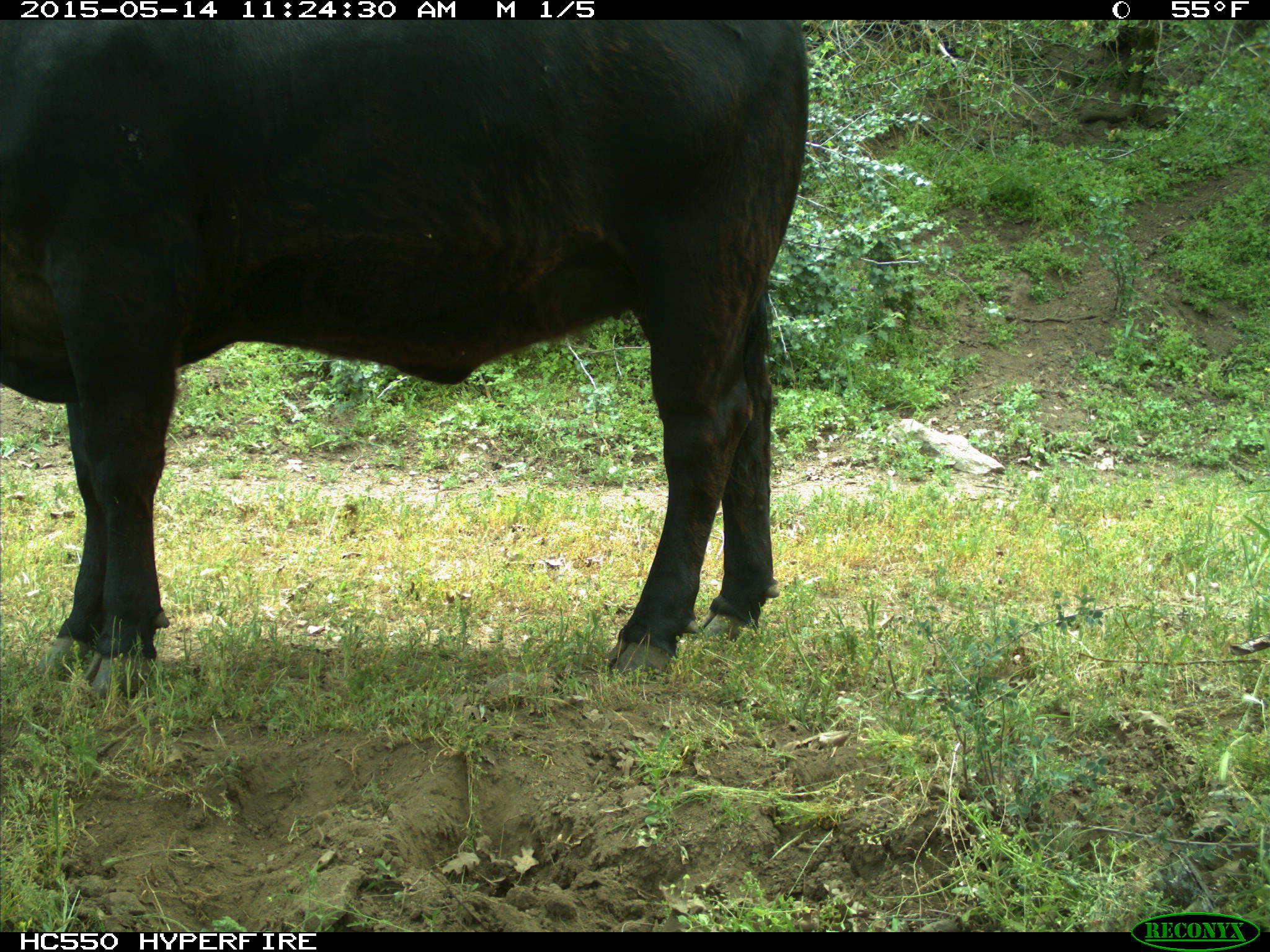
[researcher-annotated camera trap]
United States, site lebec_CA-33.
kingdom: Animalia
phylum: Chordata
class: Mammalia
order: Artiodactyla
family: Bovidae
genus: Bos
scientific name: Bos taurus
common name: domestic cow